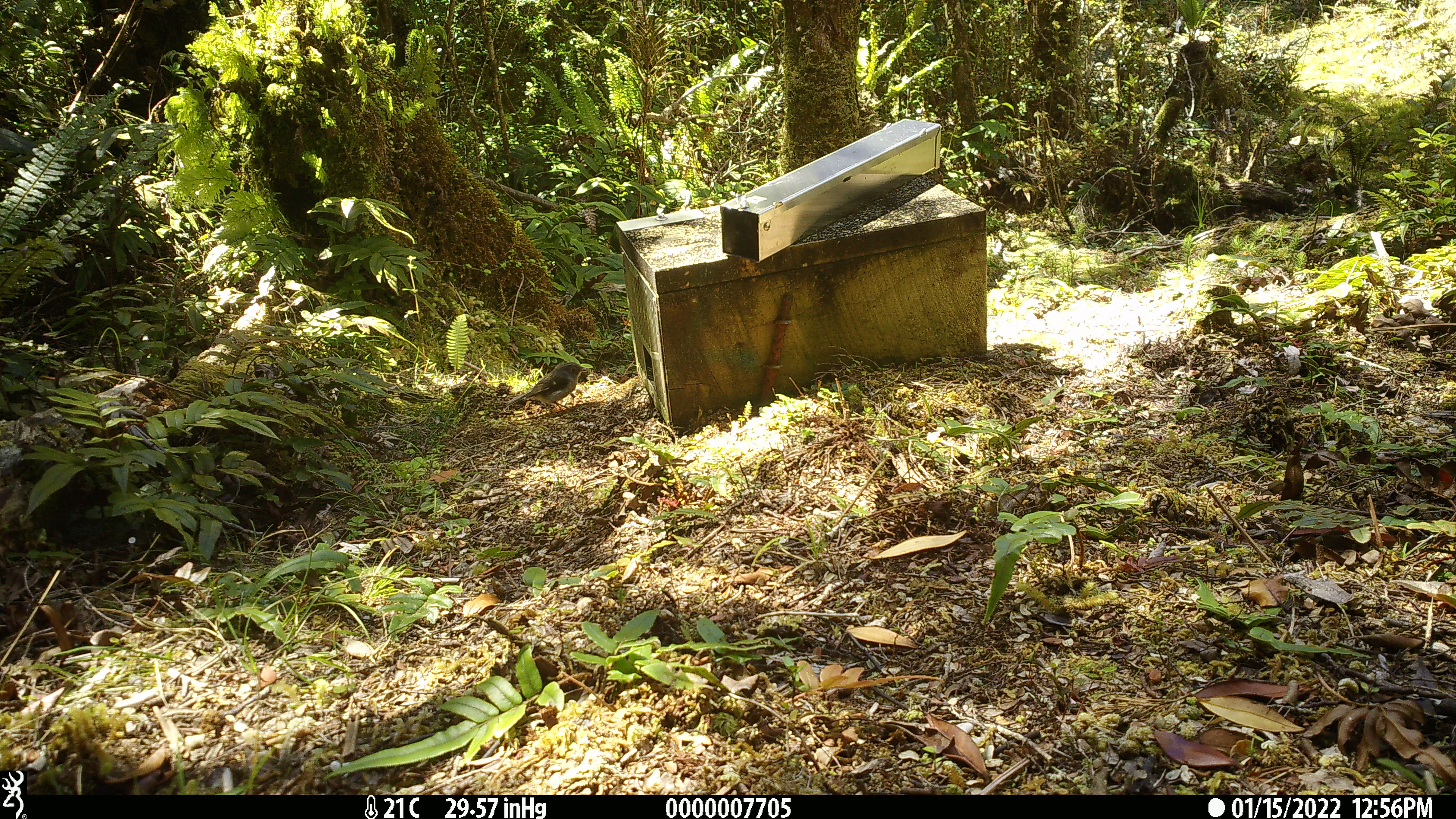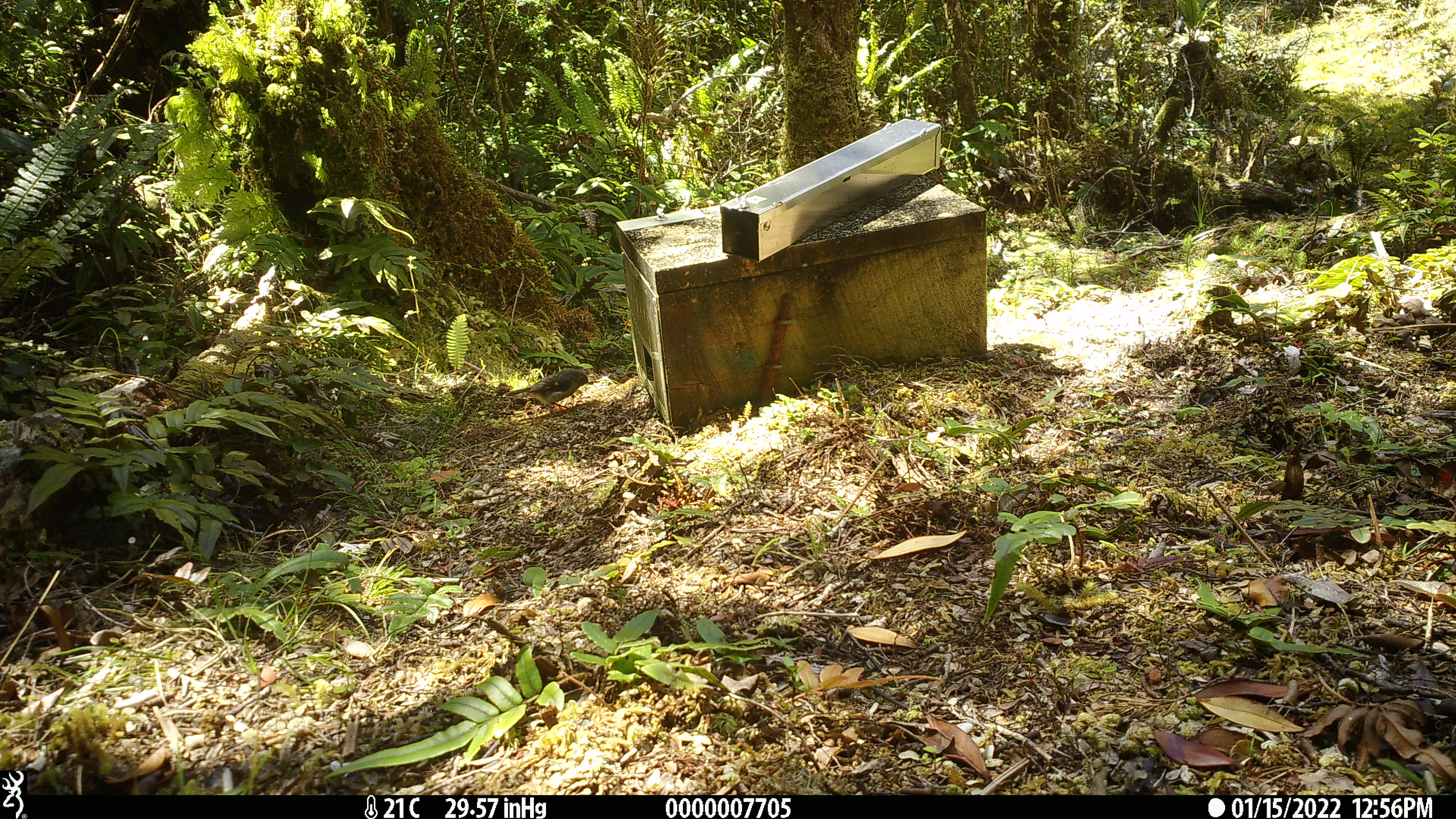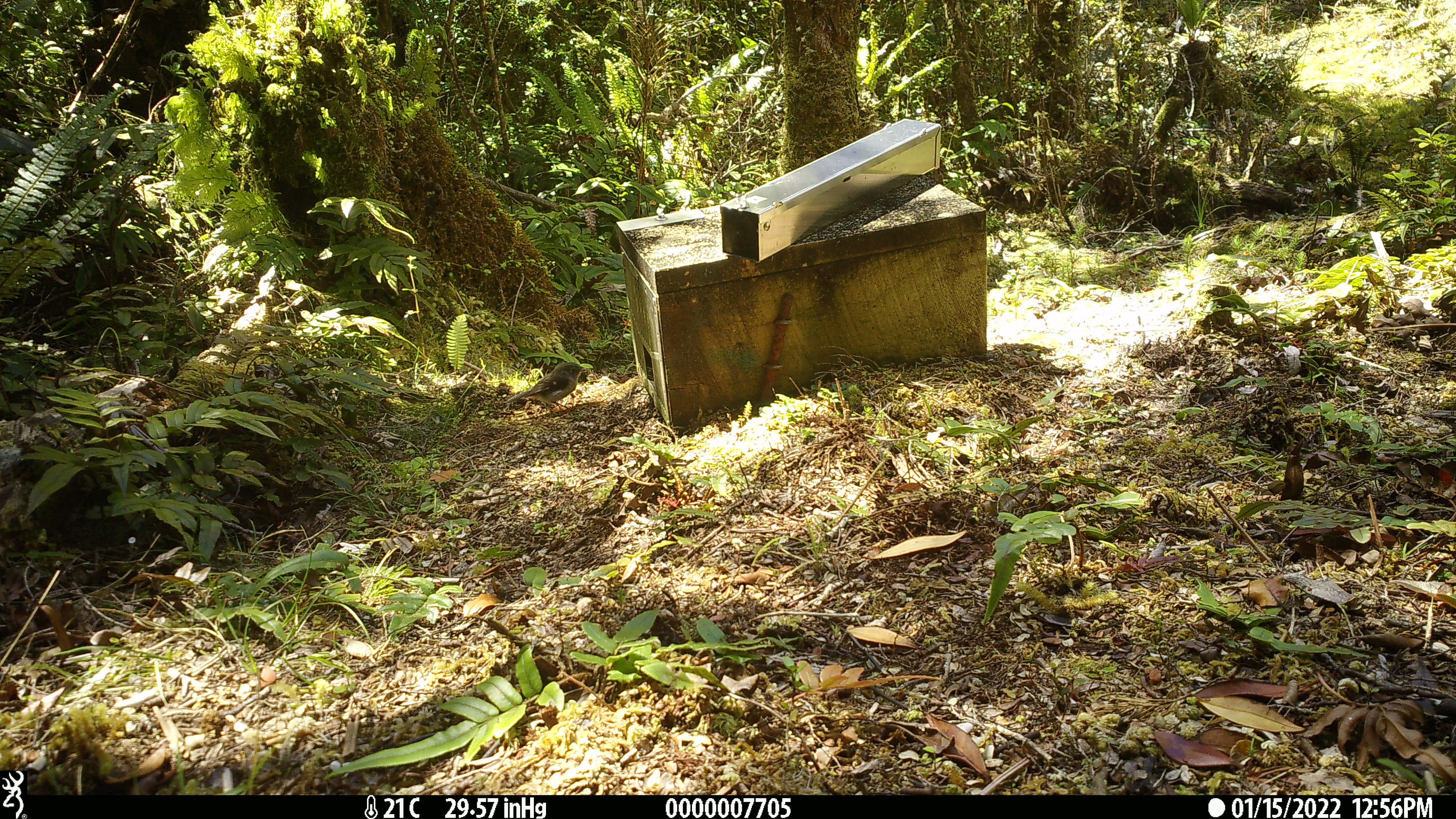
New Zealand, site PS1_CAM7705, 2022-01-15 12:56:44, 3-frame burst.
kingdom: Animalia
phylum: Chordata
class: Aves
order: Passeriformes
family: Petroicidae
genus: Petroica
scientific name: Petroica macrocephala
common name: tomtit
Tomtit (Petroica macrocephala).